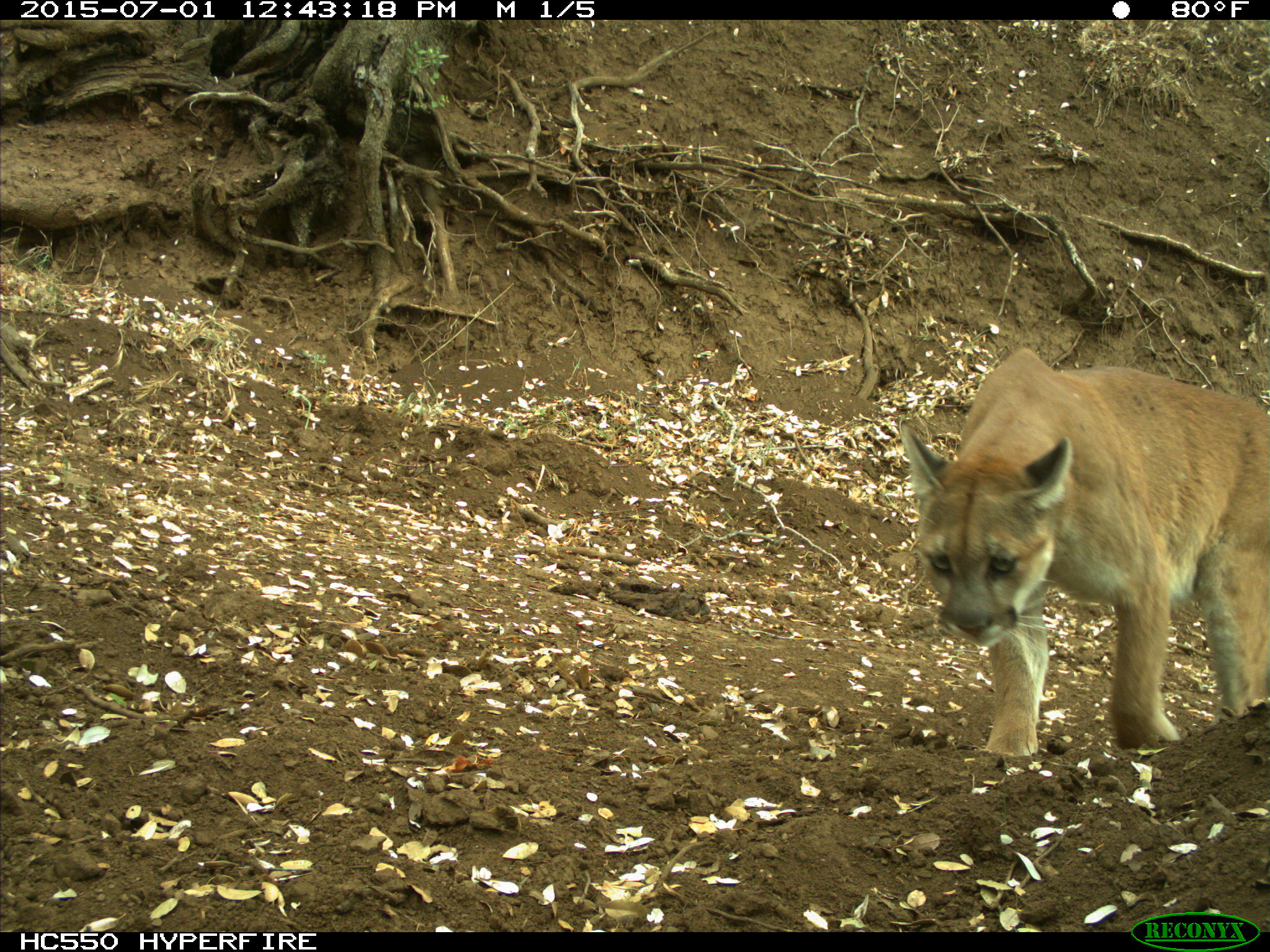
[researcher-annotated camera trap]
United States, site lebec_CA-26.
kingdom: Animalia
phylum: Chordata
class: Mammalia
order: Carnivora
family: Felidae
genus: Puma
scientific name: Puma concolor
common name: mountain lion